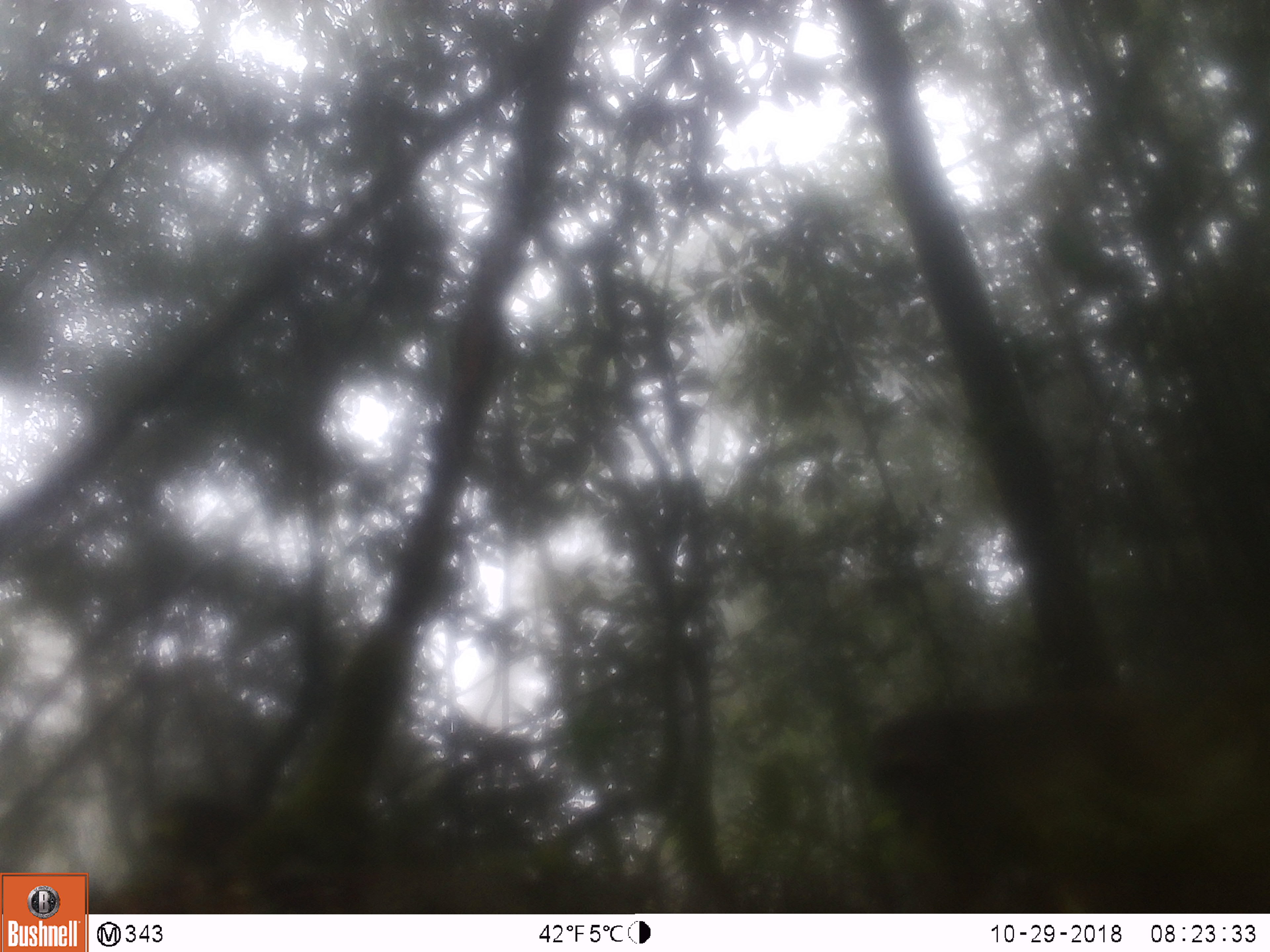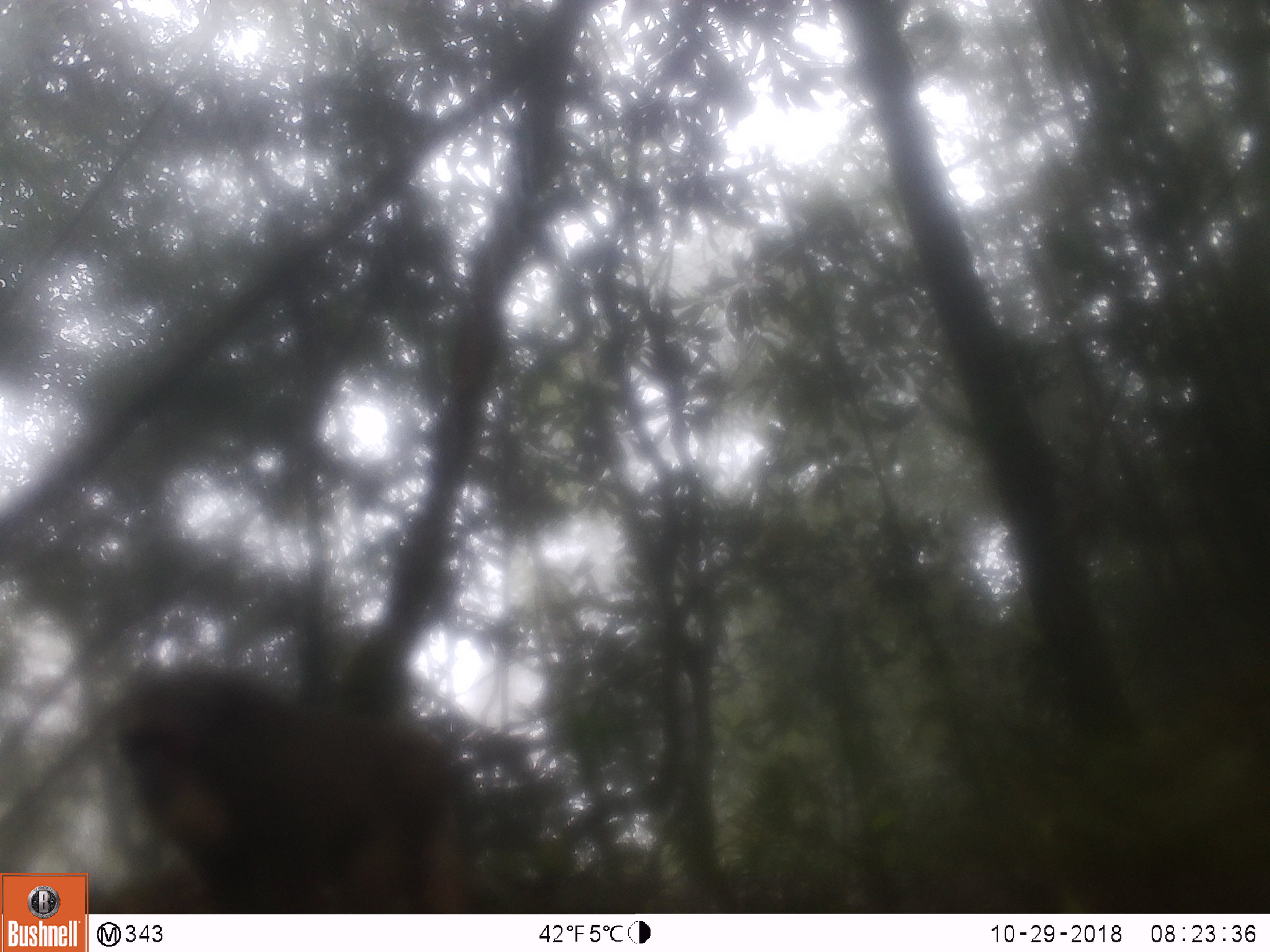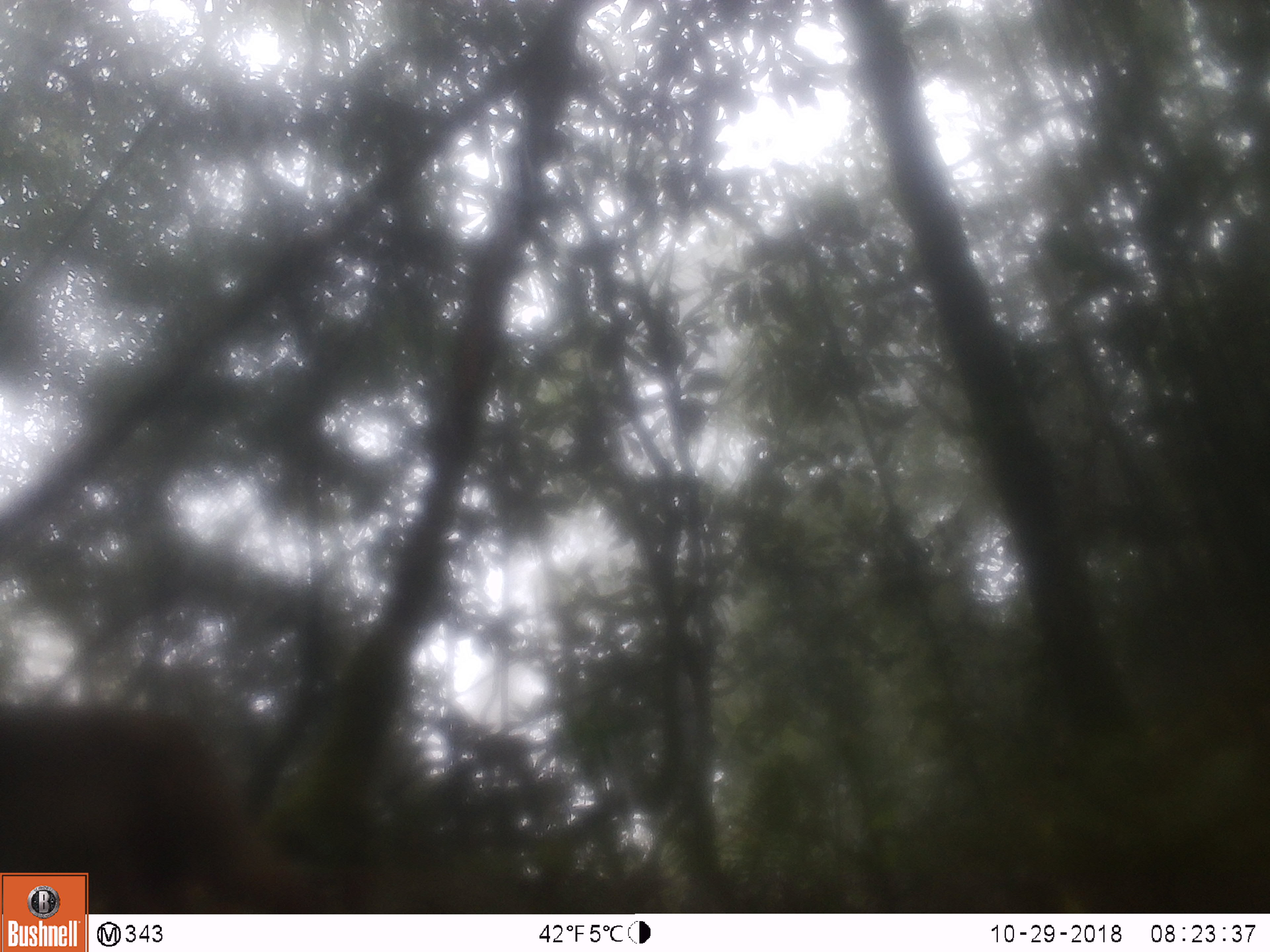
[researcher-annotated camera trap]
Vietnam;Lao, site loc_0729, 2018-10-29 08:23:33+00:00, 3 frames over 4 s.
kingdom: Animalia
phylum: Chordata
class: Mammalia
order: Primates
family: Cercopithecidae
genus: Macaca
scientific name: Macaca arctoides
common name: stump-tailed macaque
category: stump tailed macaque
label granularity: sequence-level